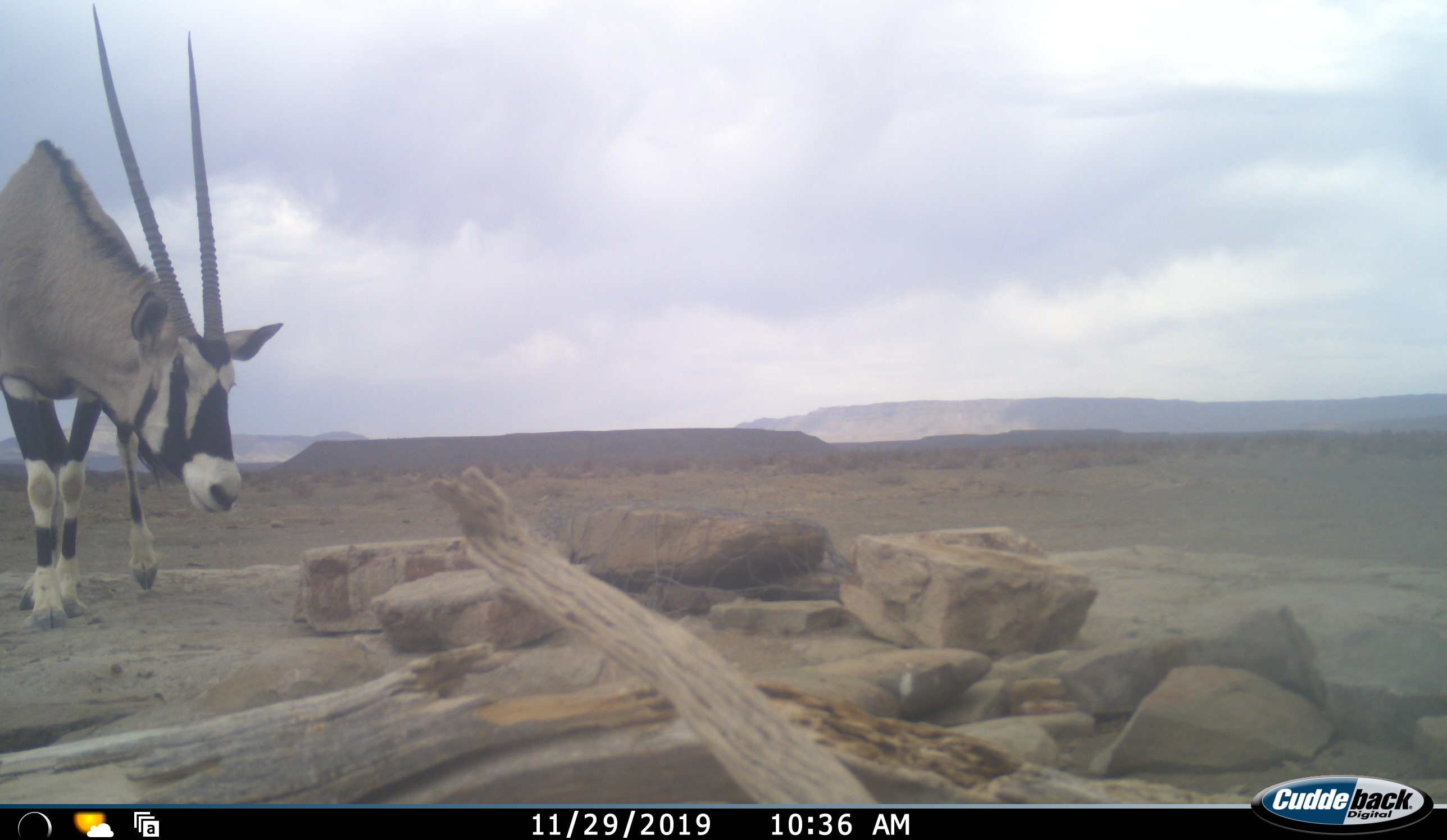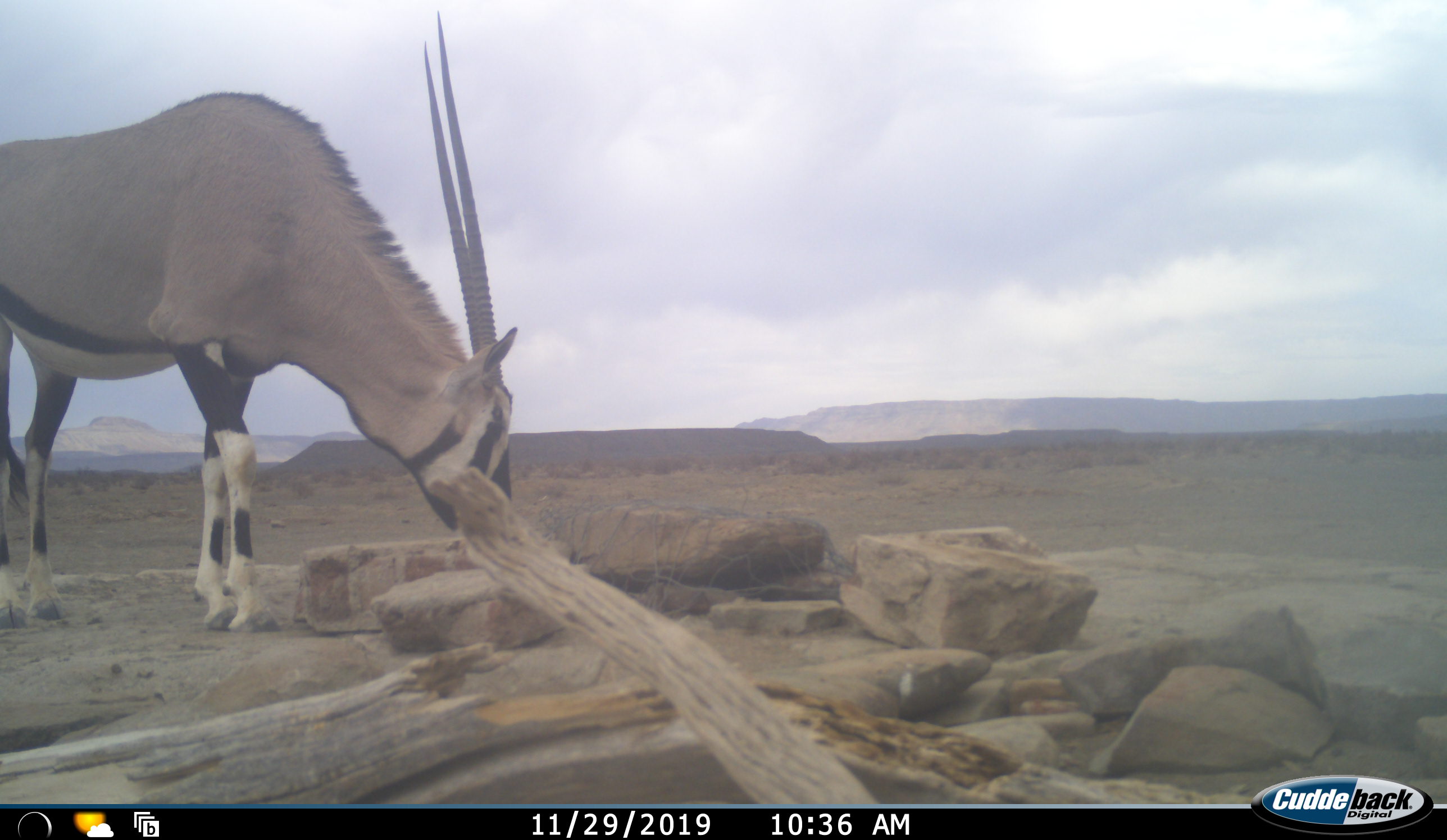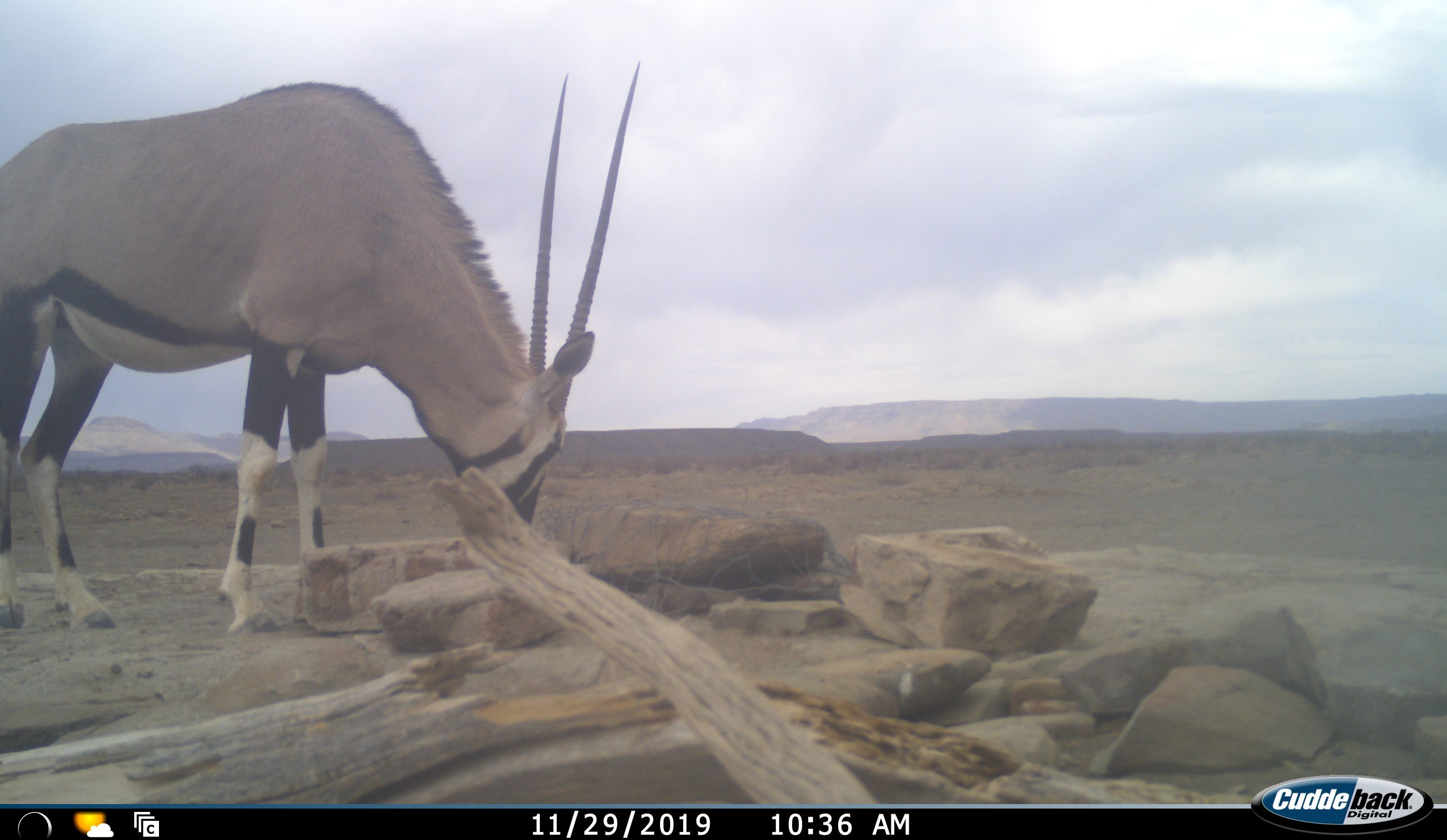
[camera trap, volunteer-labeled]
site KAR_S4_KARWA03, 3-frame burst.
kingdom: Animalia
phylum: Chordata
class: Mammalia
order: Artiodactyla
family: Bovidae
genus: Oryx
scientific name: Oryx gazella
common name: gemsbok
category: oryx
Oryx (gemsbok) (Oryx gazella), count 1. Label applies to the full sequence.